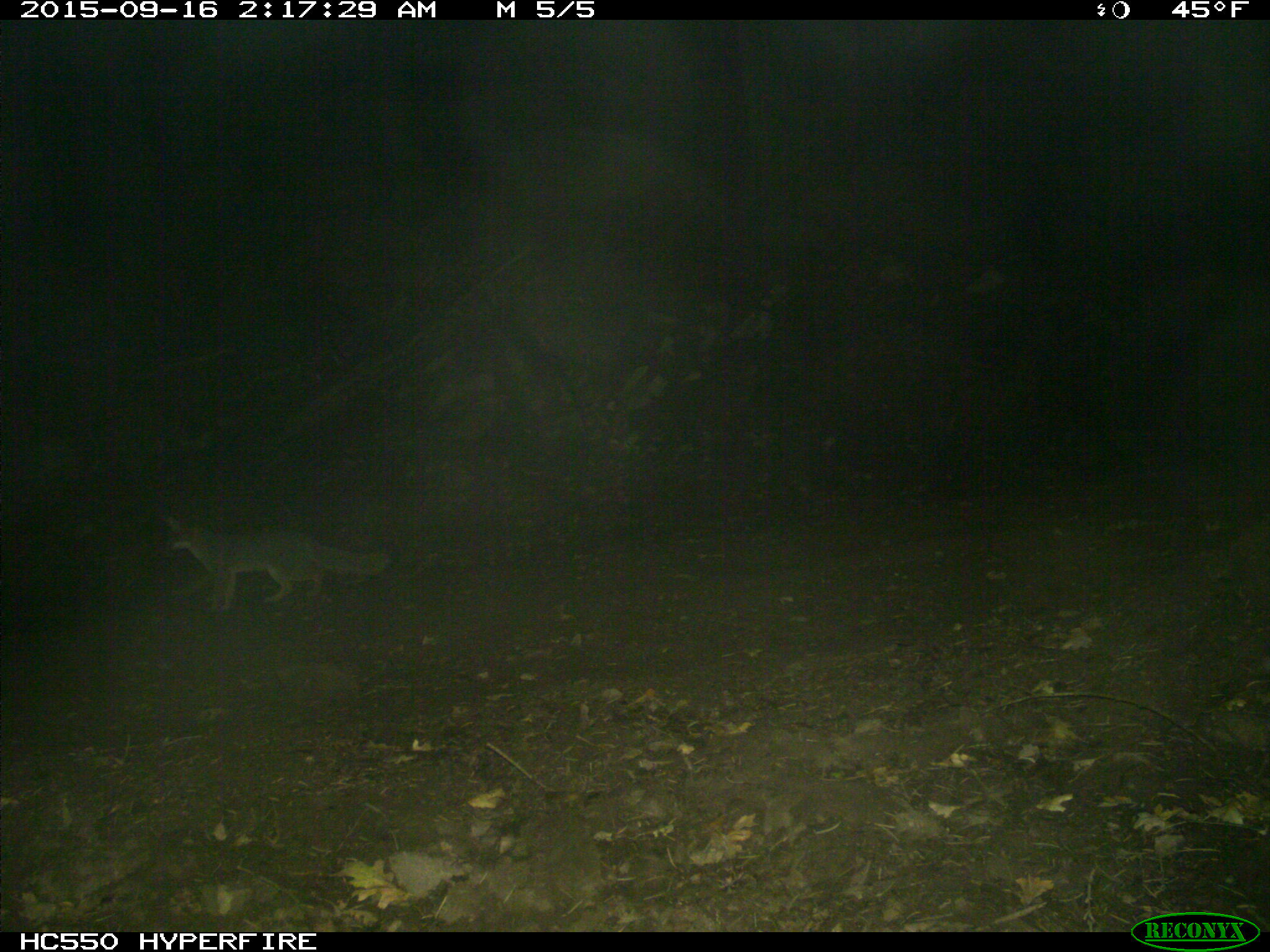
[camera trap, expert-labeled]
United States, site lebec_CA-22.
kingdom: Animalia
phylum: Chordata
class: Mammalia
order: Carnivora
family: Canidae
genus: Urocyon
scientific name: Urocyon cinereoargenteus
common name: gray fox